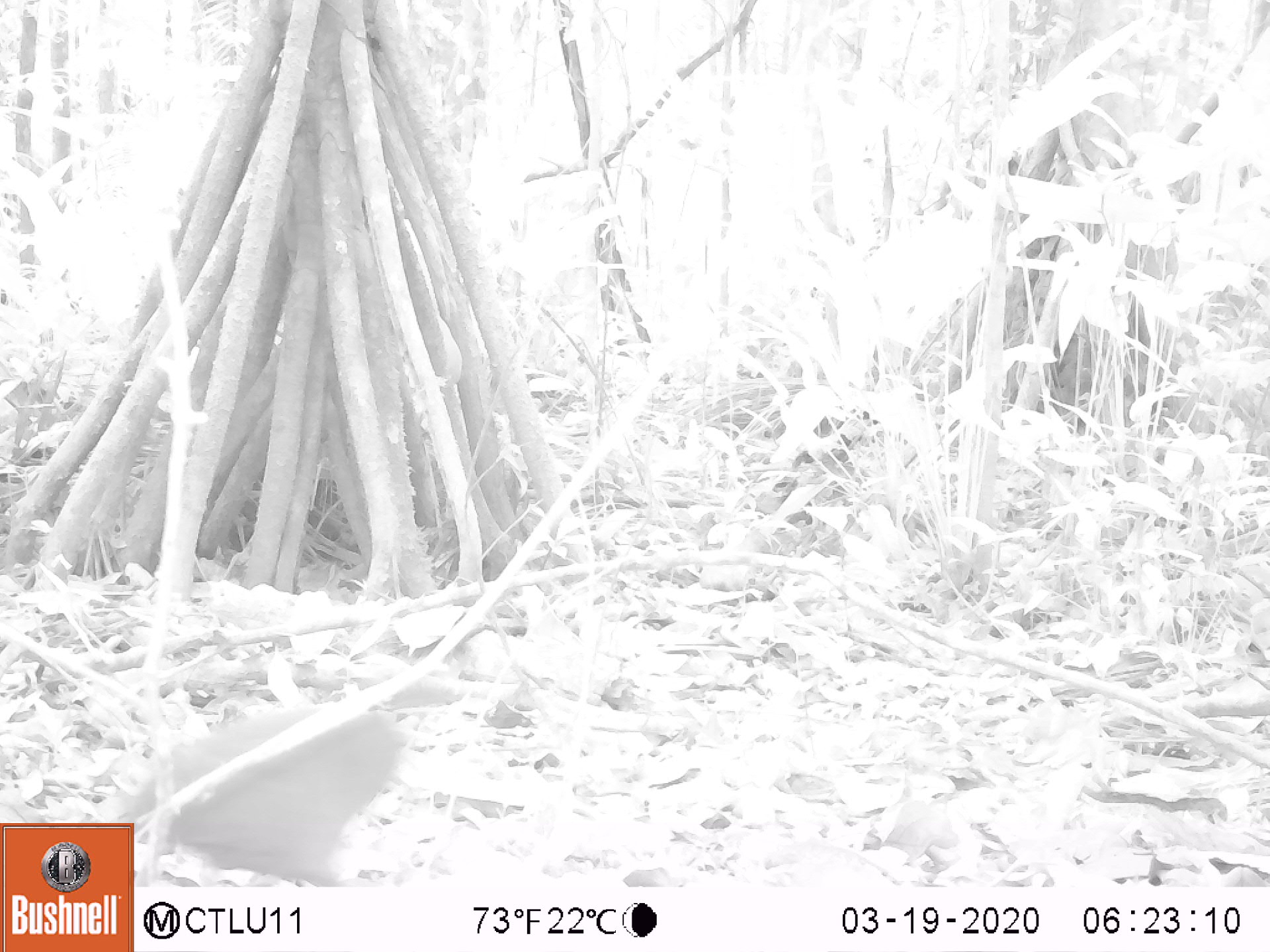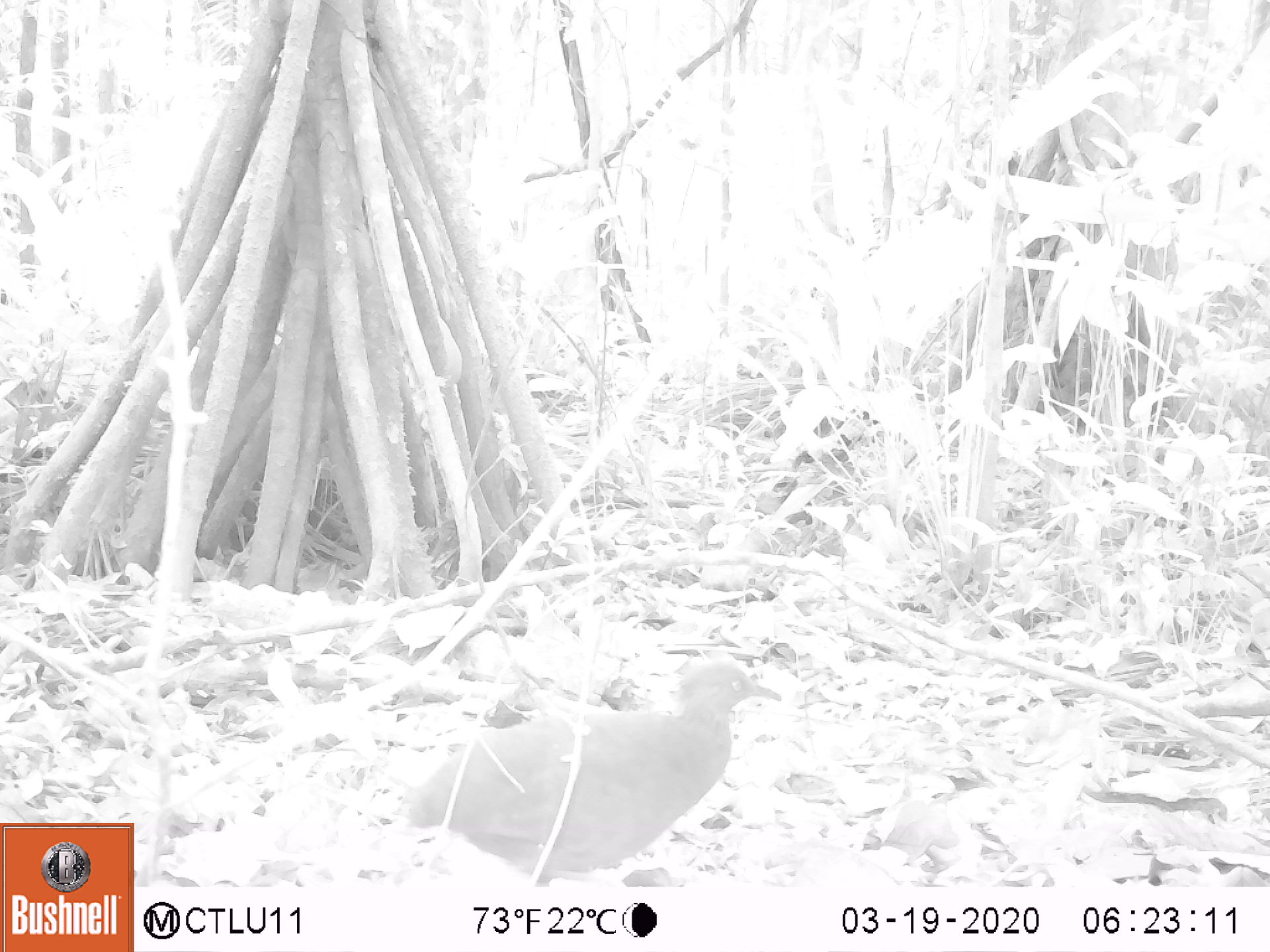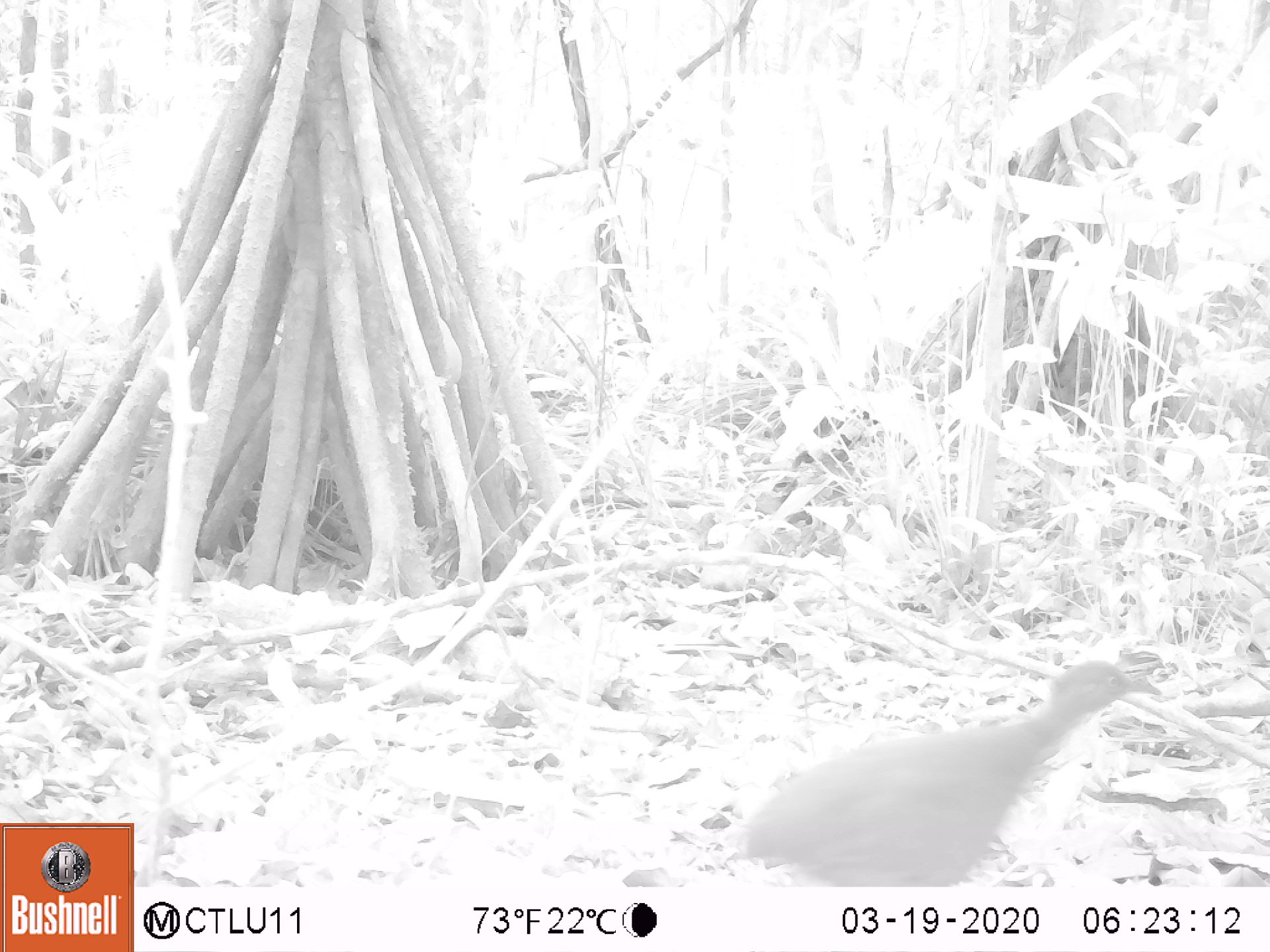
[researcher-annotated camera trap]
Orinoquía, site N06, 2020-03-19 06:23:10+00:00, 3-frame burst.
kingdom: Animalia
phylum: Chordata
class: Aves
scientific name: Aves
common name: bird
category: unknown bird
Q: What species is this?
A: Unknown bird (bird) (Aves).